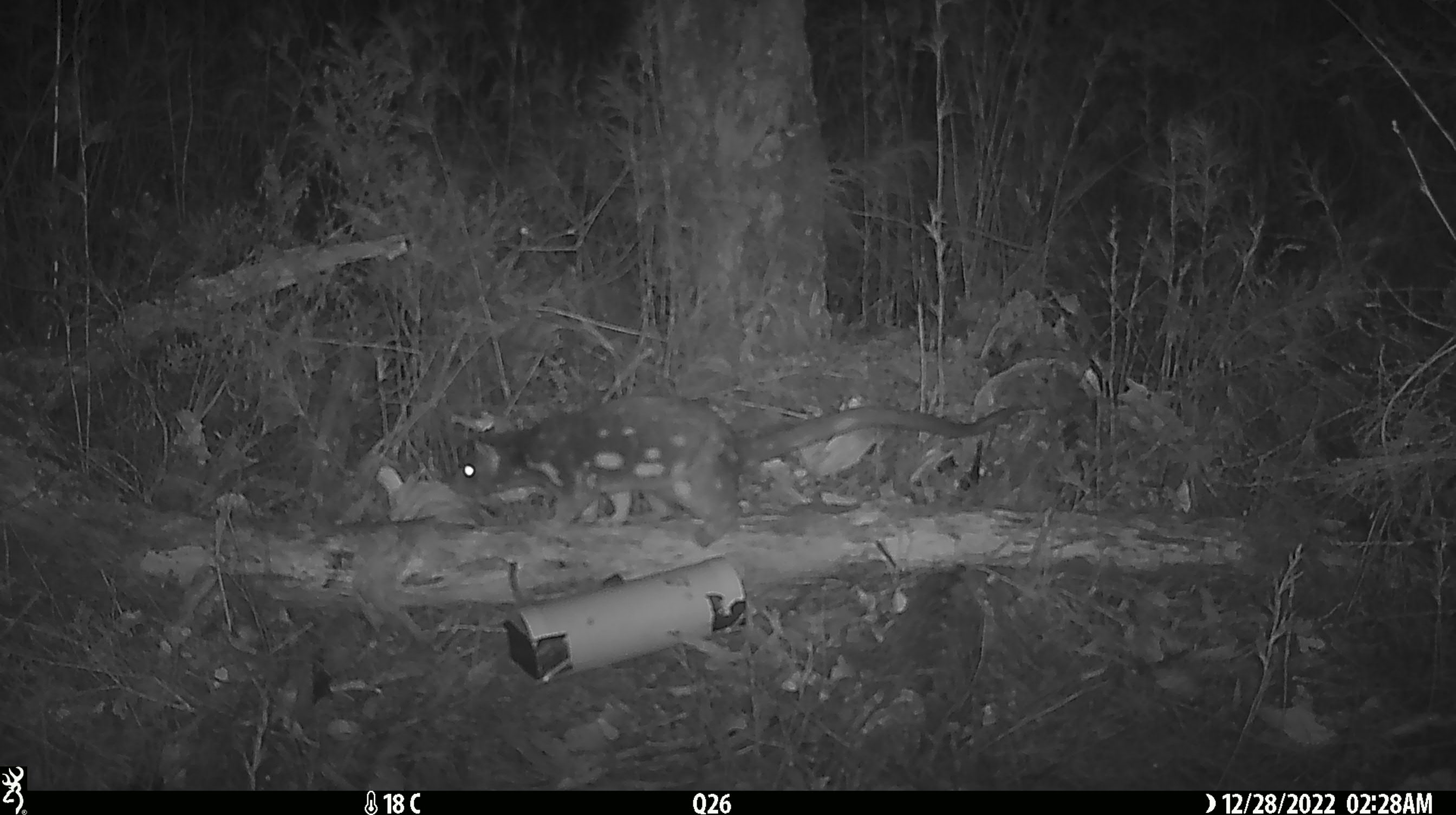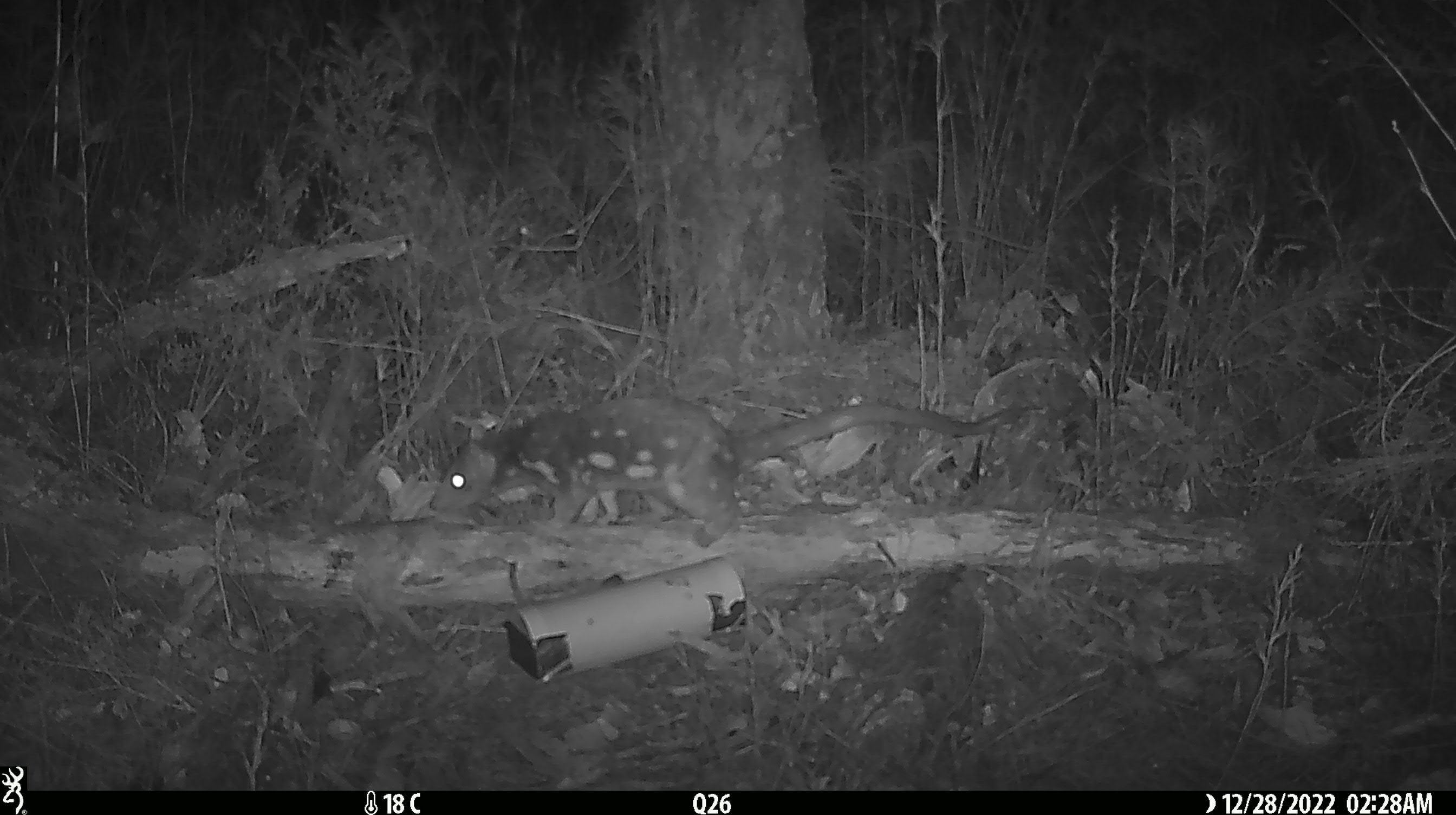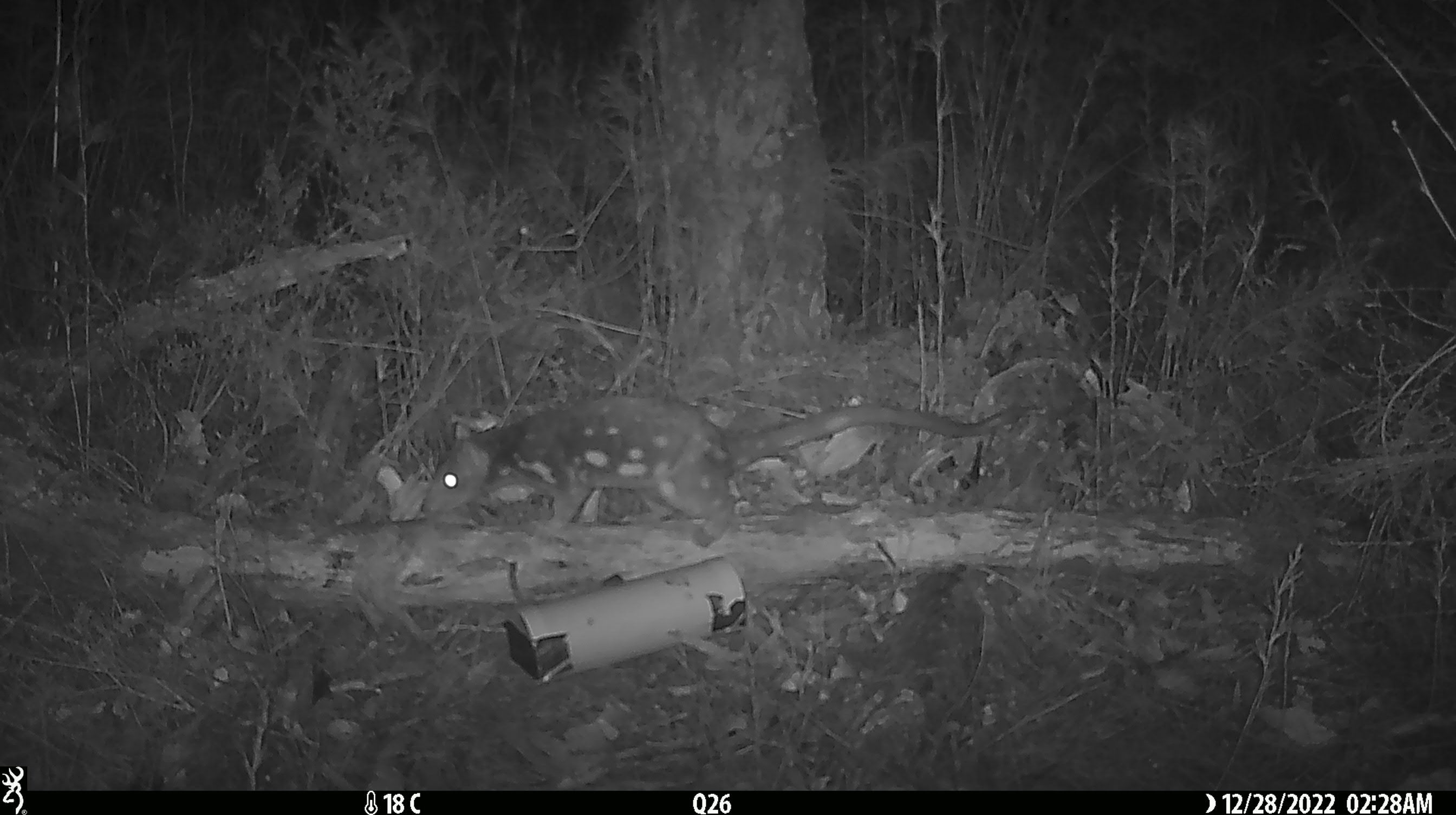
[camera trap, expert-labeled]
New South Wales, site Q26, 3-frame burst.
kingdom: Animalia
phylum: Chordata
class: Mammalia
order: Dasyuromorphia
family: Dasyuridae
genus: Dasyurus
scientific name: Dasyurus maculatus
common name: spotted-tailed quoll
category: quoll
Quoll (spotted-tailed quoll) (Dasyurus maculatus).